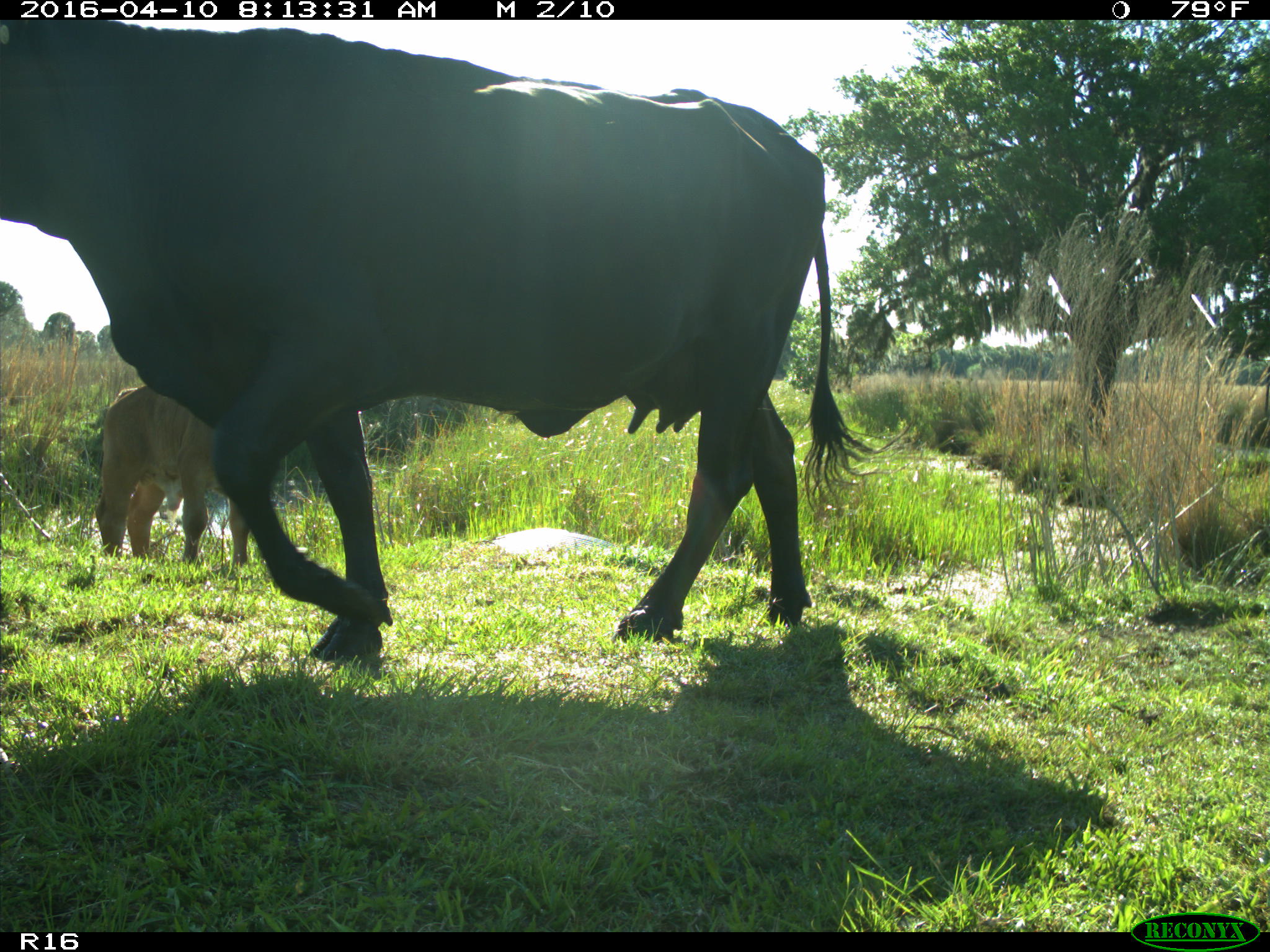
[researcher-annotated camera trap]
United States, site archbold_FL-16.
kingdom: Animalia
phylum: Chordata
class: Mammalia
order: Artiodactyla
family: Bovidae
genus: Bos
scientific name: Bos taurus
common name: domestic cow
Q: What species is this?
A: Bos taurus (domestic cow).